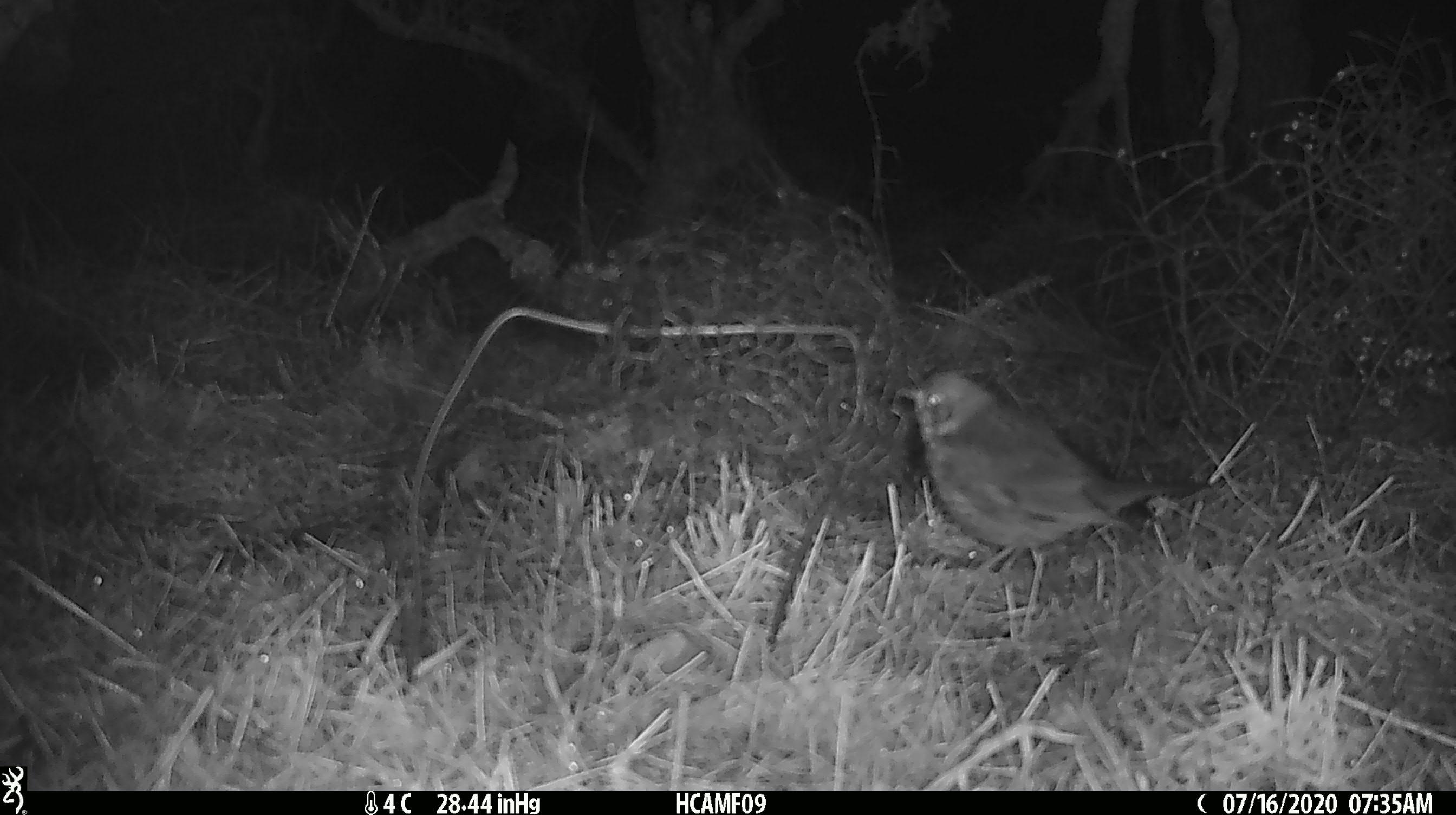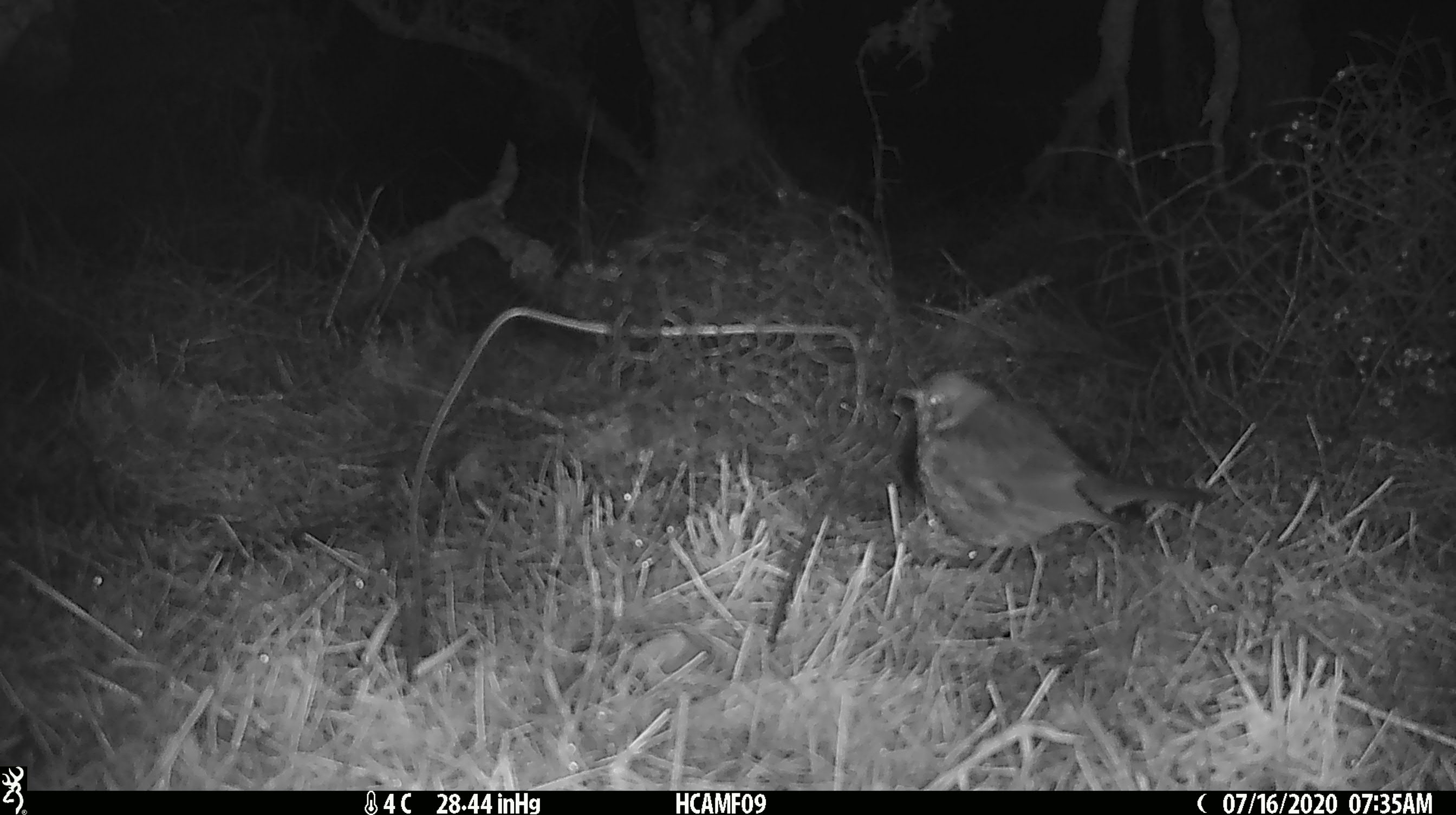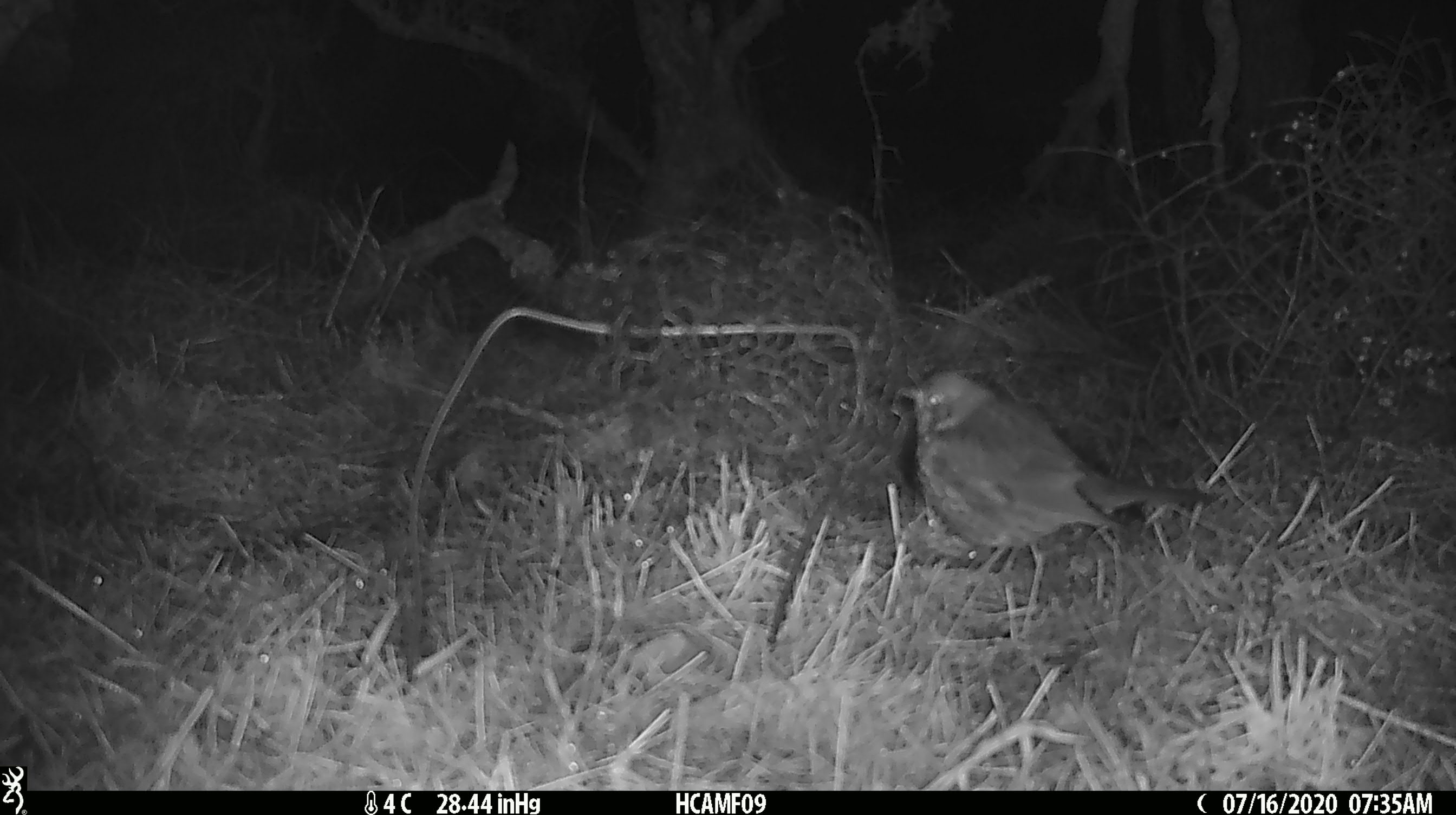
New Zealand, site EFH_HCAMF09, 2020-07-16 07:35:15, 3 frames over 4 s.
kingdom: Animalia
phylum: Chordata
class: Aves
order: Passeriformes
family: Turdidae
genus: Turdus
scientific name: Turdus philomelos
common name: song thrush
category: thrush